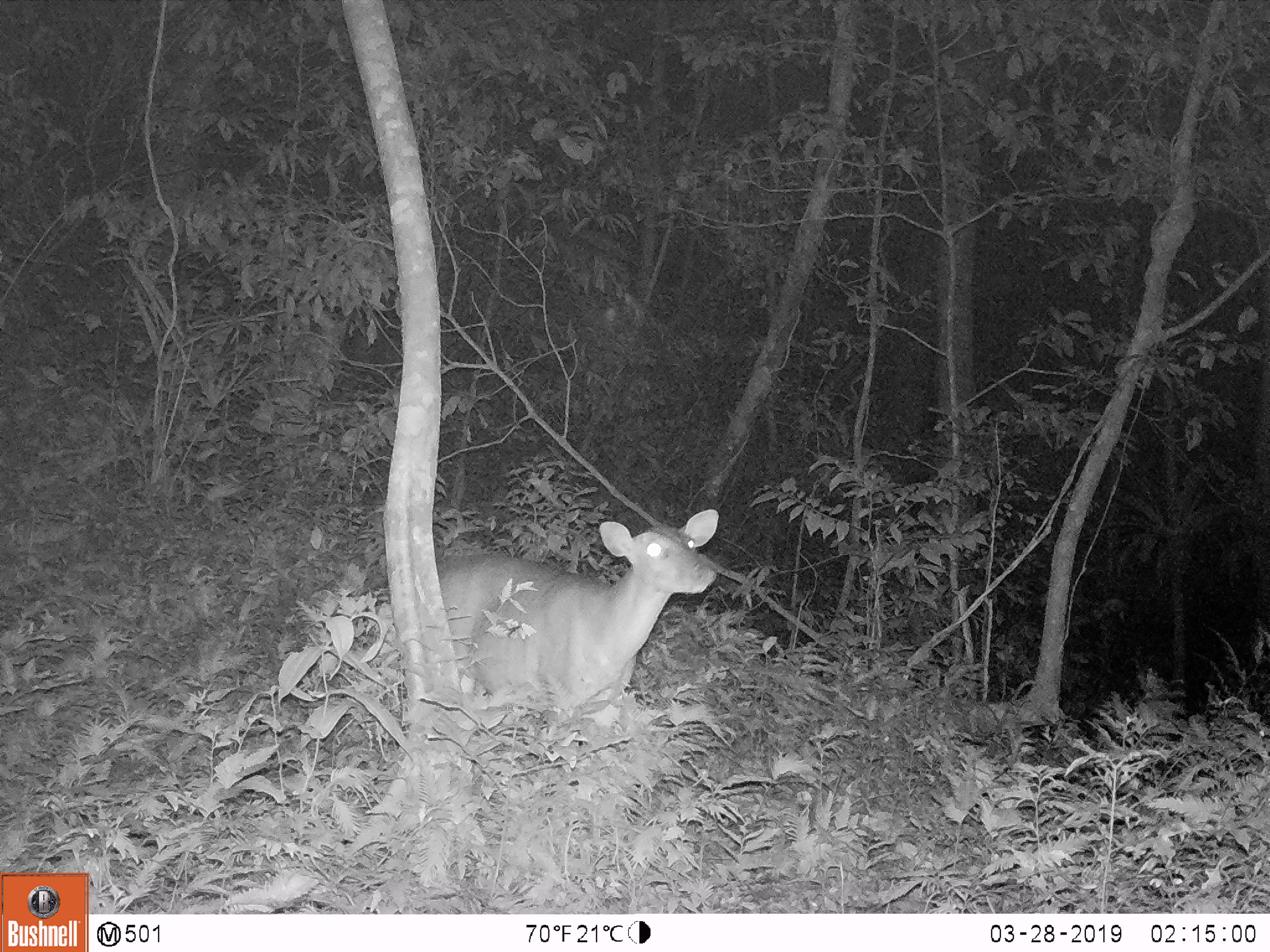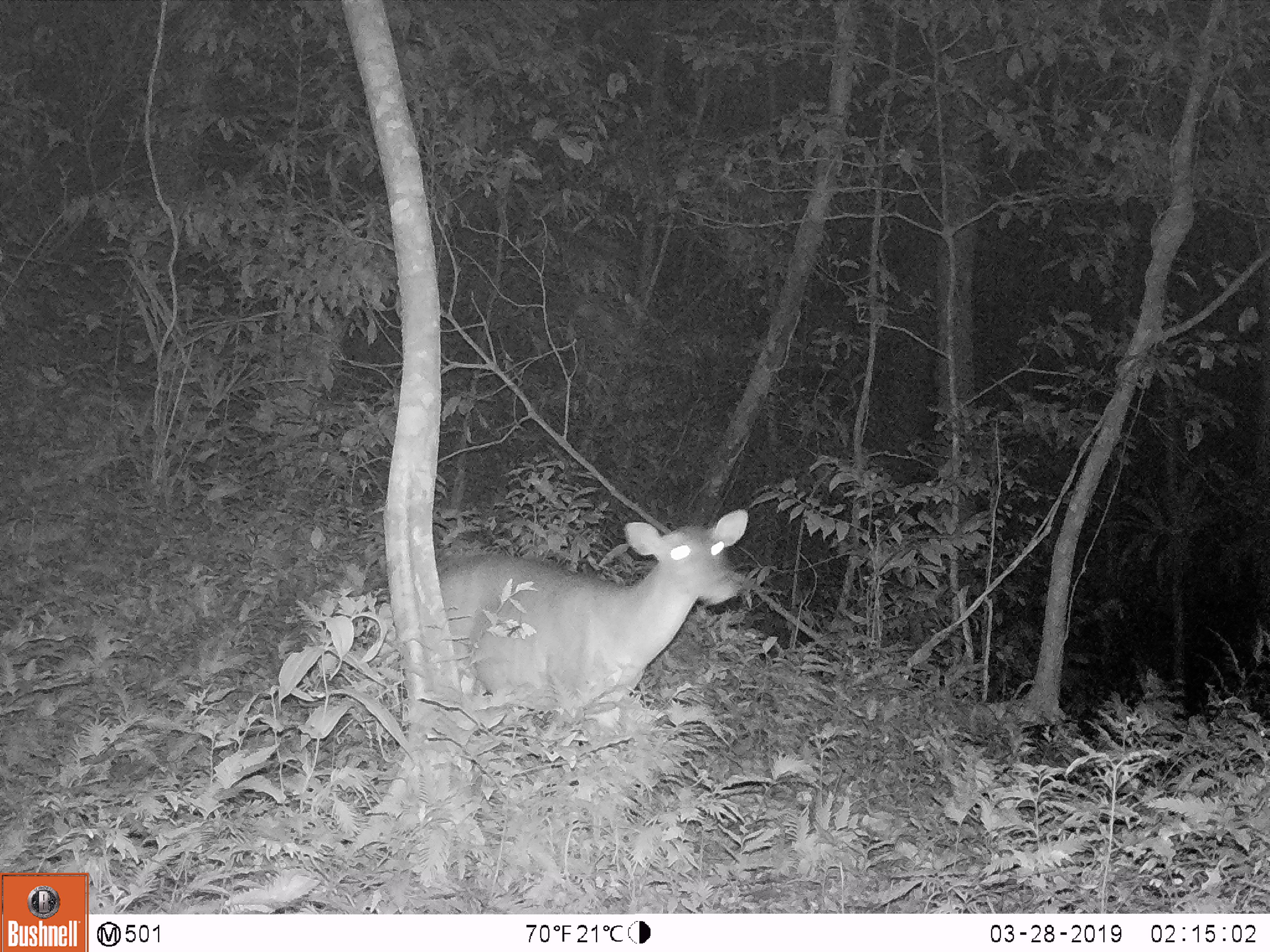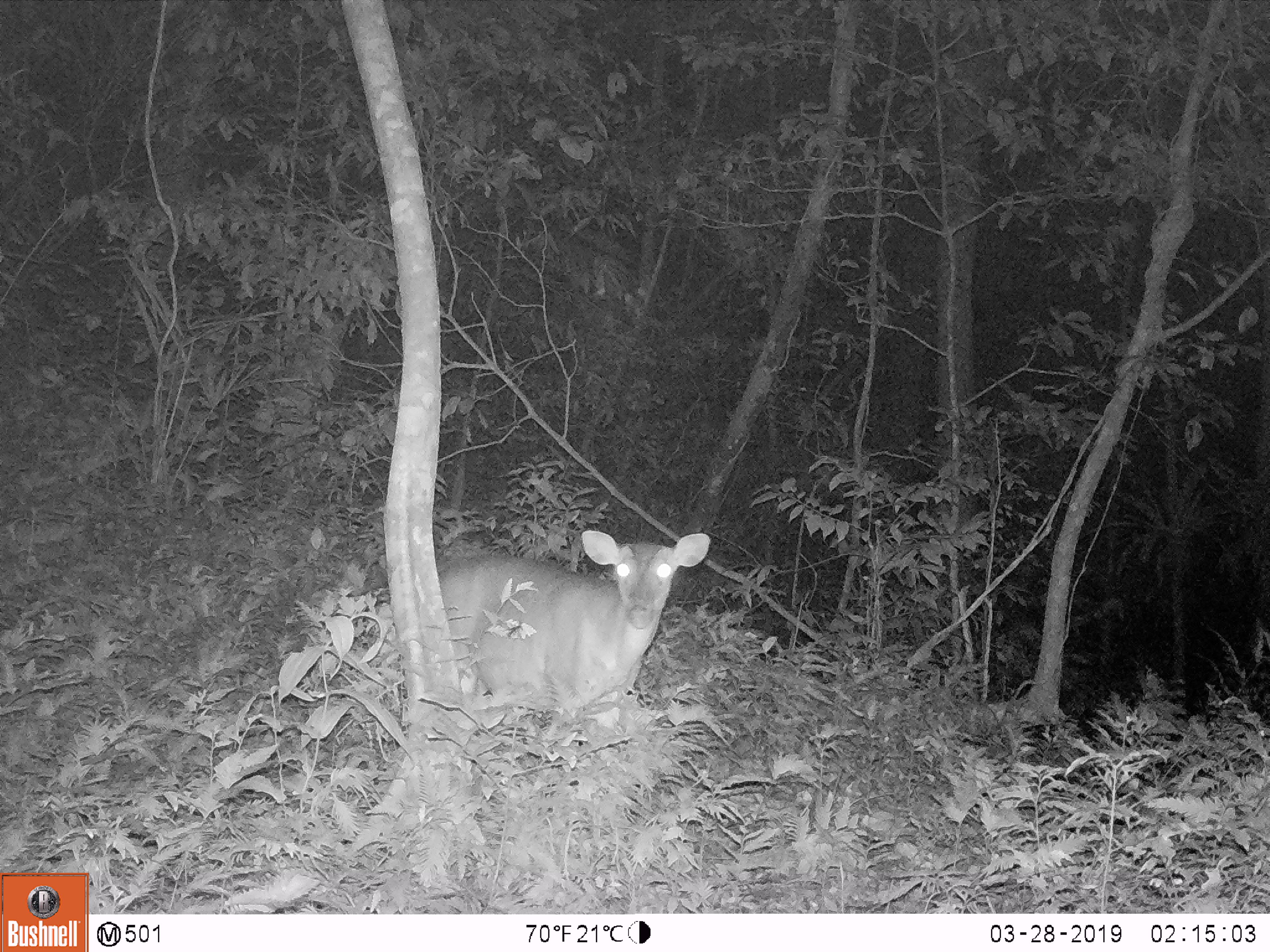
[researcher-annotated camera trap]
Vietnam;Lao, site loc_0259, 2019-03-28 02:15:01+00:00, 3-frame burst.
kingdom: Animalia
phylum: Chordata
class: Mammalia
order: Artiodactyla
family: Cervidae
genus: Muntiacus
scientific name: Muntiacus vuquangensis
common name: large-antlered muntjac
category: large antlered muntjac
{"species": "large antlered muntjac (large-antlered muntjac) (Muntiacus vuquangensis)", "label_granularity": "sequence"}